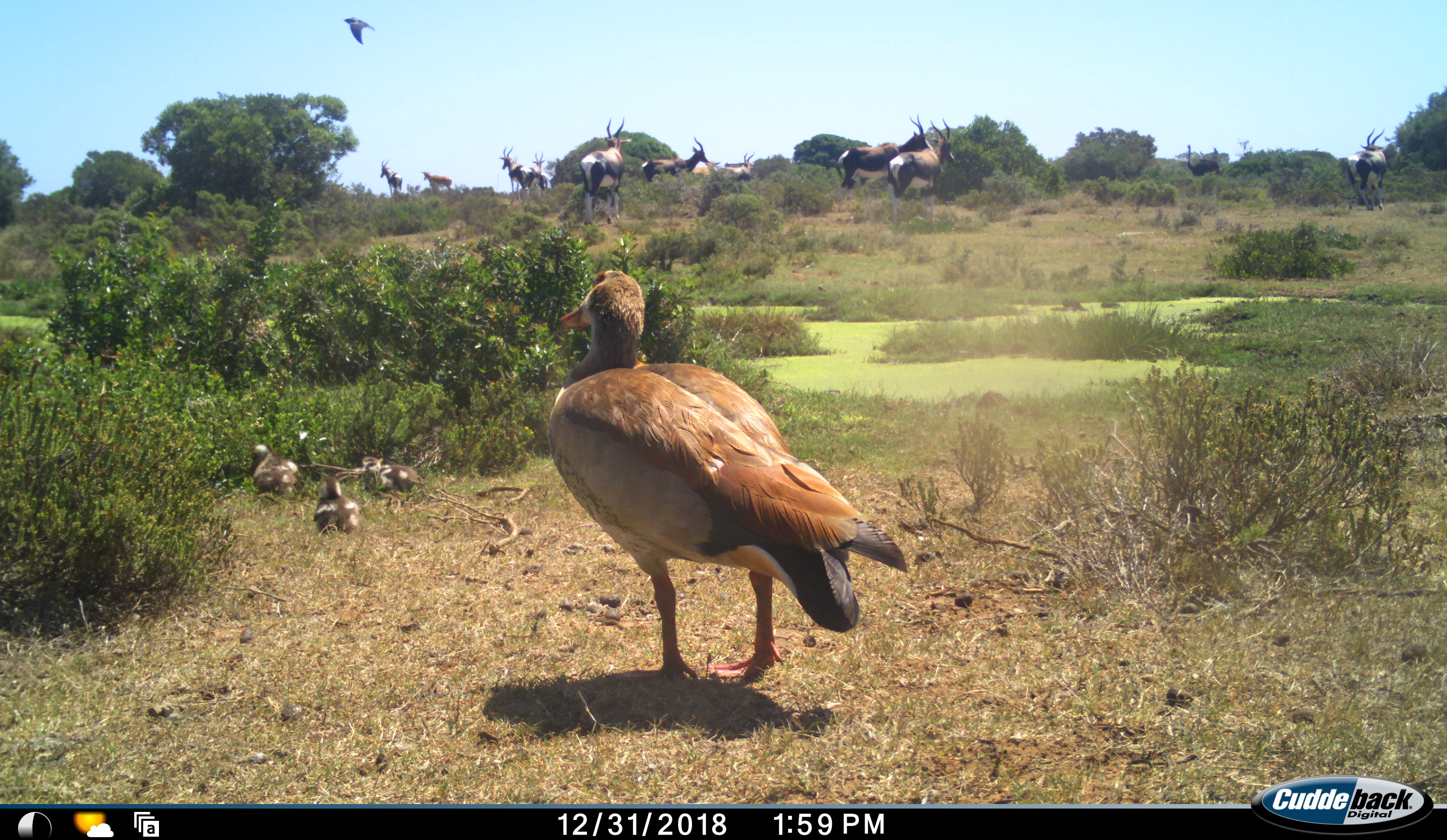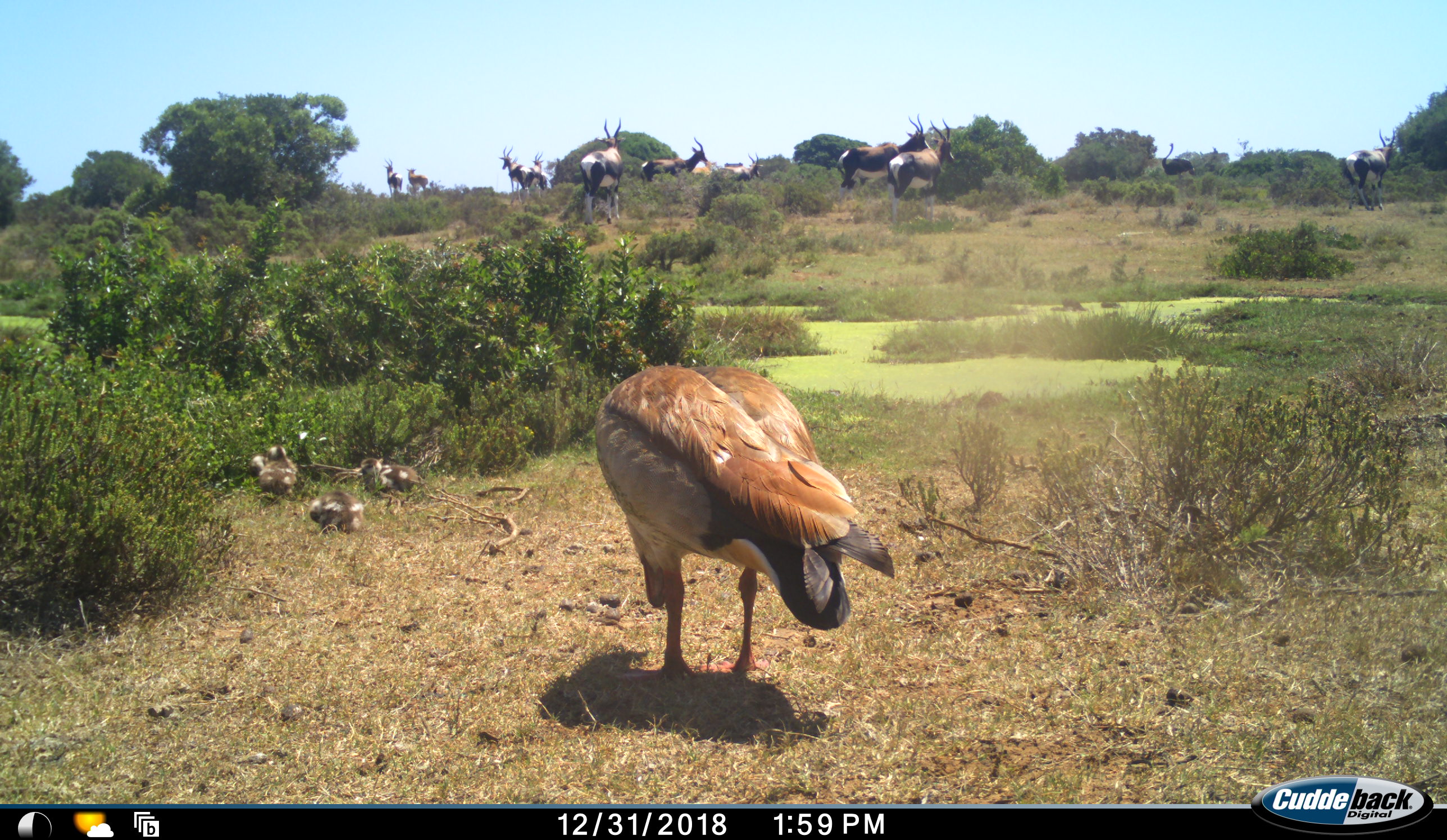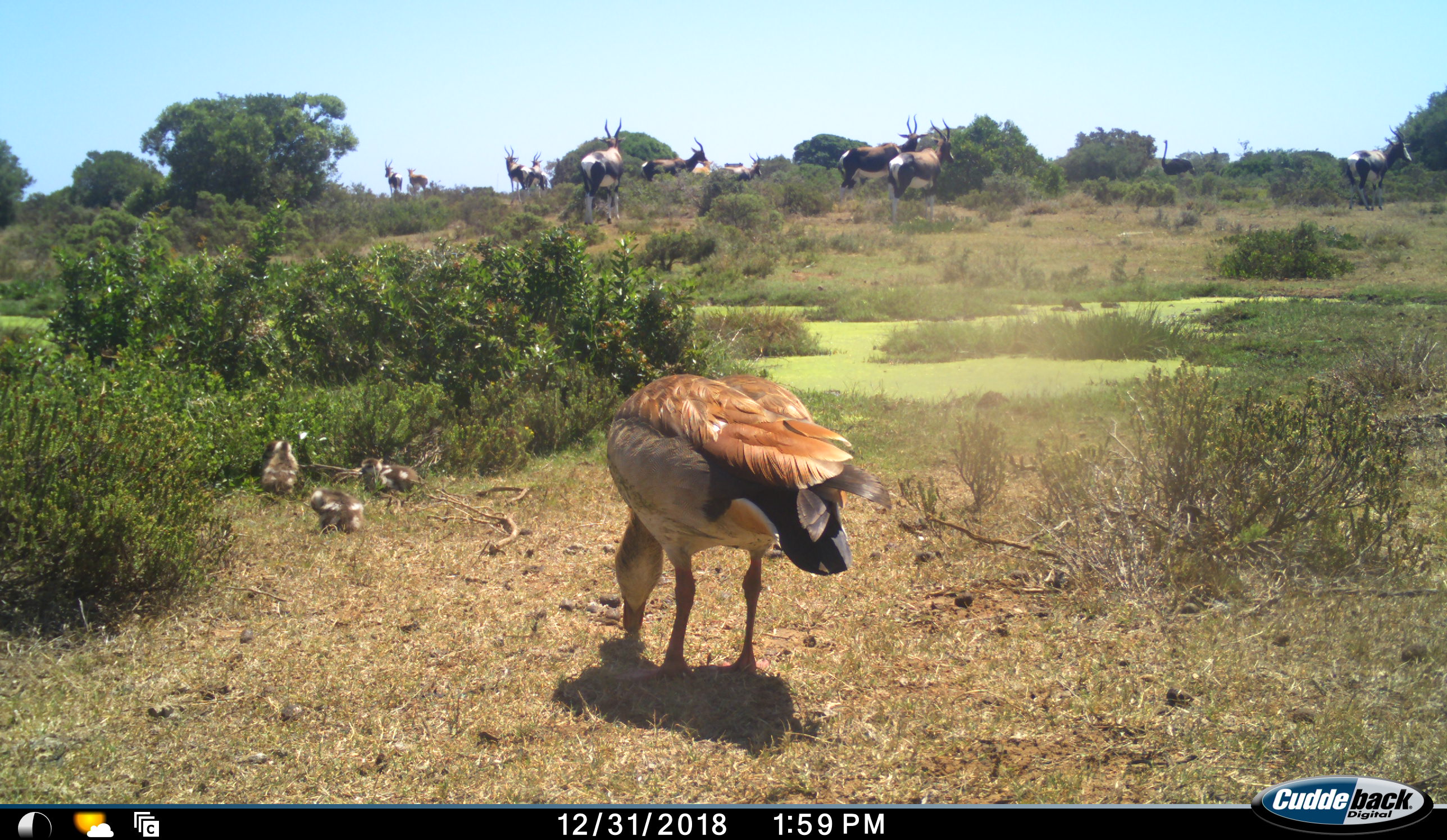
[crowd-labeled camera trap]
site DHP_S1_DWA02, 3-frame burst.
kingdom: Animalia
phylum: Chordata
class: Aves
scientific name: Aves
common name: bird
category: birdother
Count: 5.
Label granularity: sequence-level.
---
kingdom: Animalia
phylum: Chordata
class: Mammalia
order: Artiodactyla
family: Bovidae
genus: Damaliscus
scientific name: Damaliscus pygargus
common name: bontebok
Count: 10.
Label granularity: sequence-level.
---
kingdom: Animalia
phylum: Chordata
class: Aves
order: Struthioniformes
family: Struthionidae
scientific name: Struthionidae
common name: ostrich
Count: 1.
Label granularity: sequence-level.